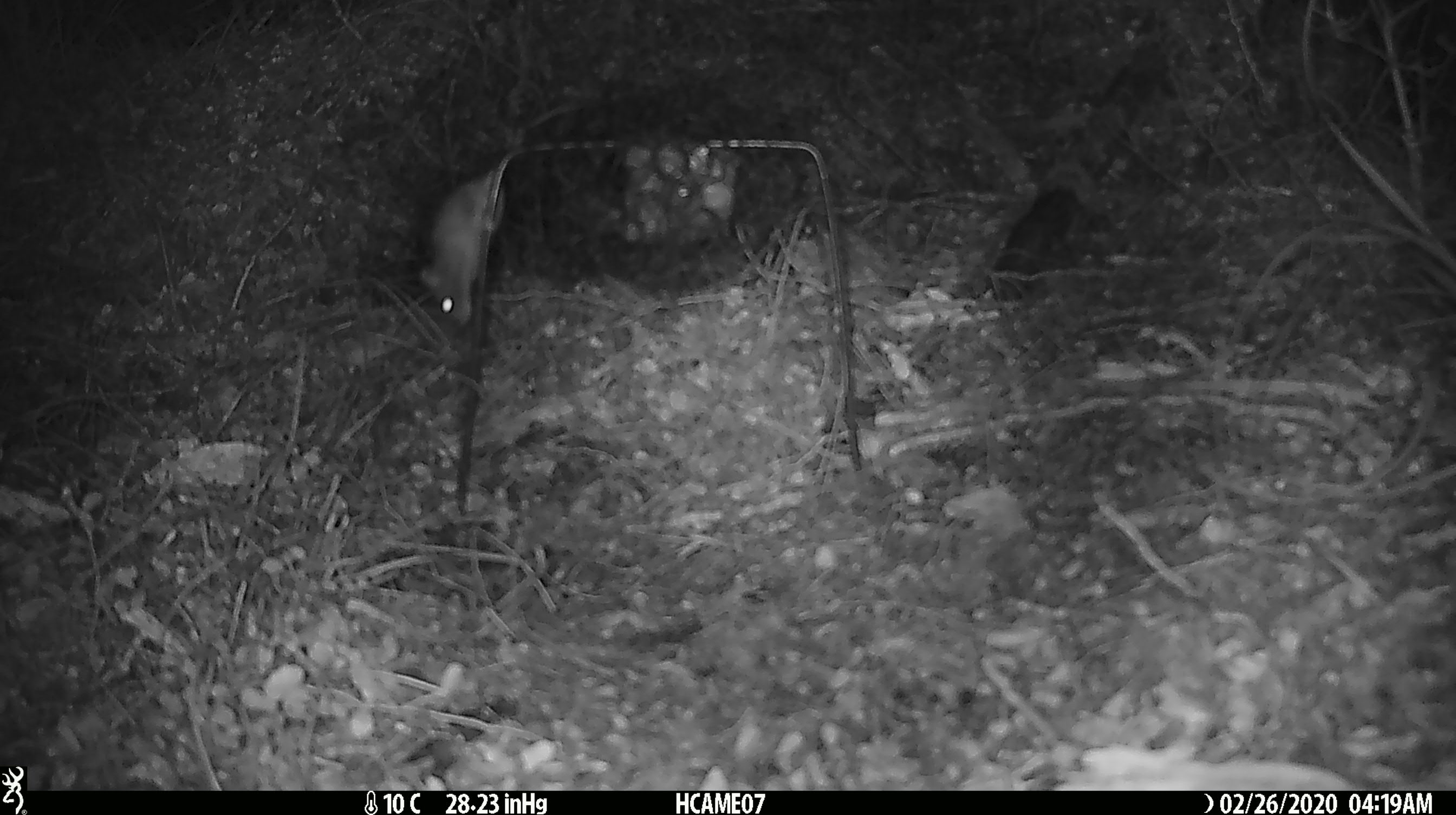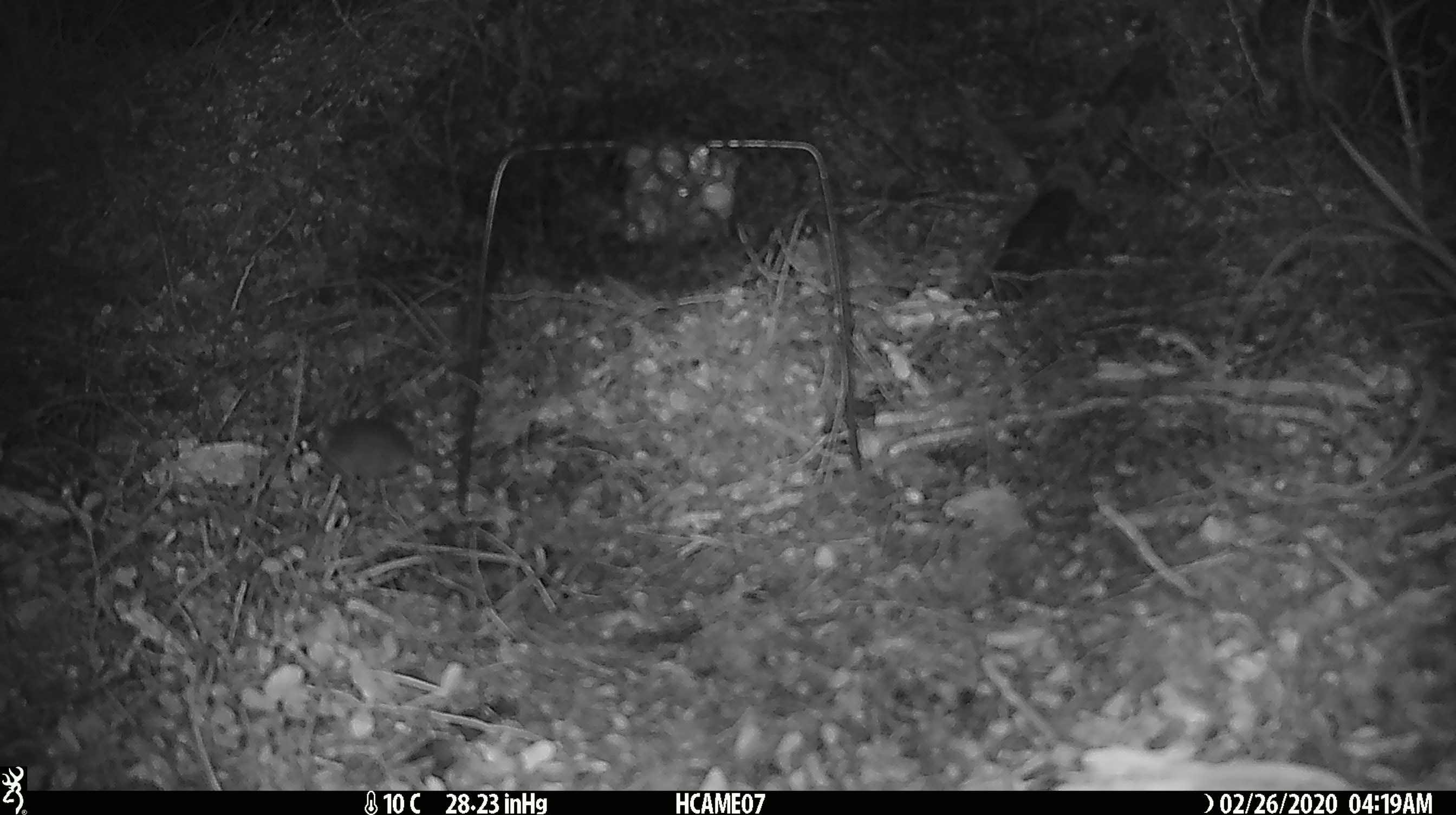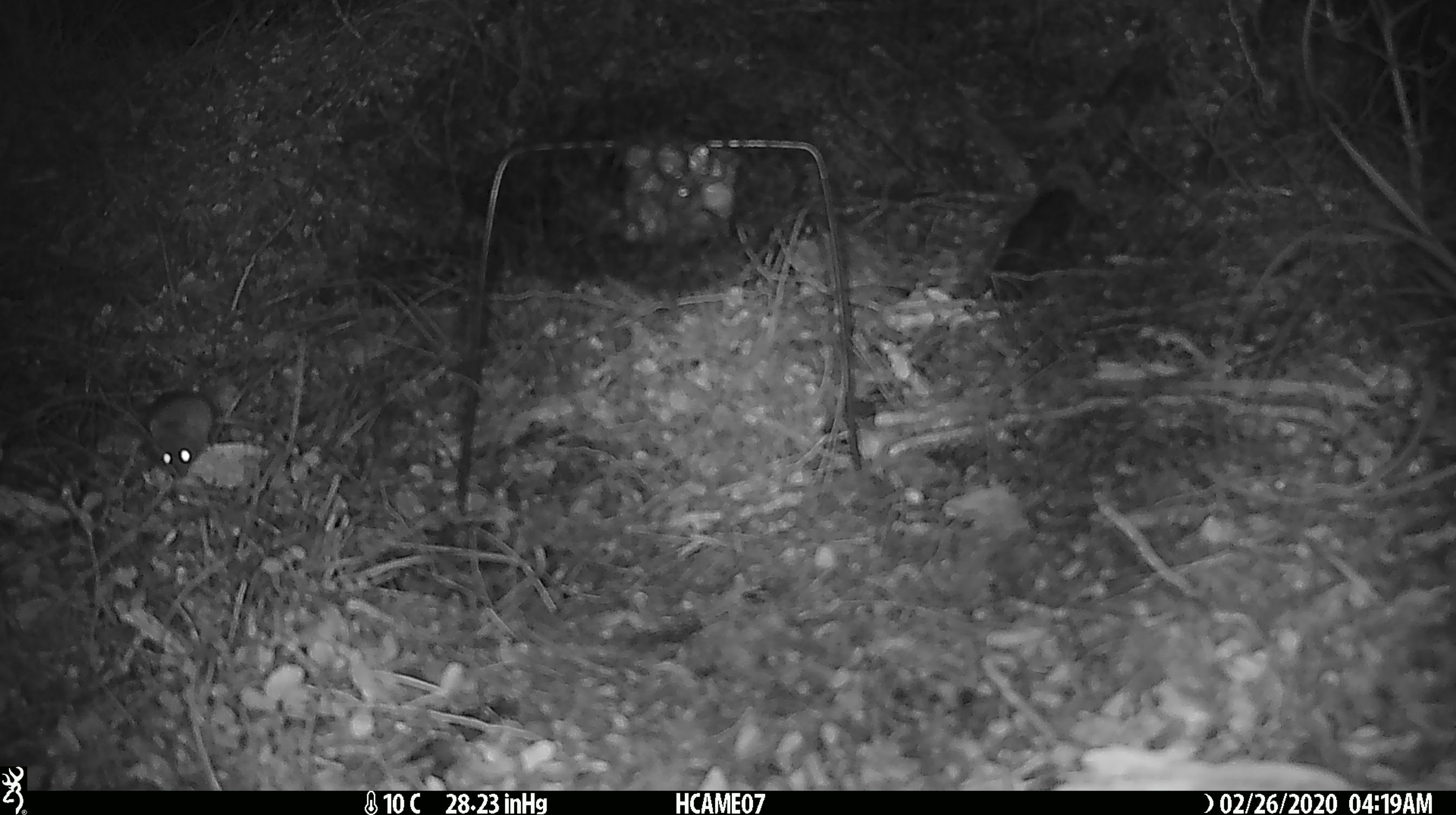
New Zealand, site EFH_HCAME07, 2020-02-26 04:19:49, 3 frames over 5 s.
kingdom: Animalia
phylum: Chordata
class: Mammalia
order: Rodentia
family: Muridae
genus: Mus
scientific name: Mus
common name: mouse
Mouse (Mus).